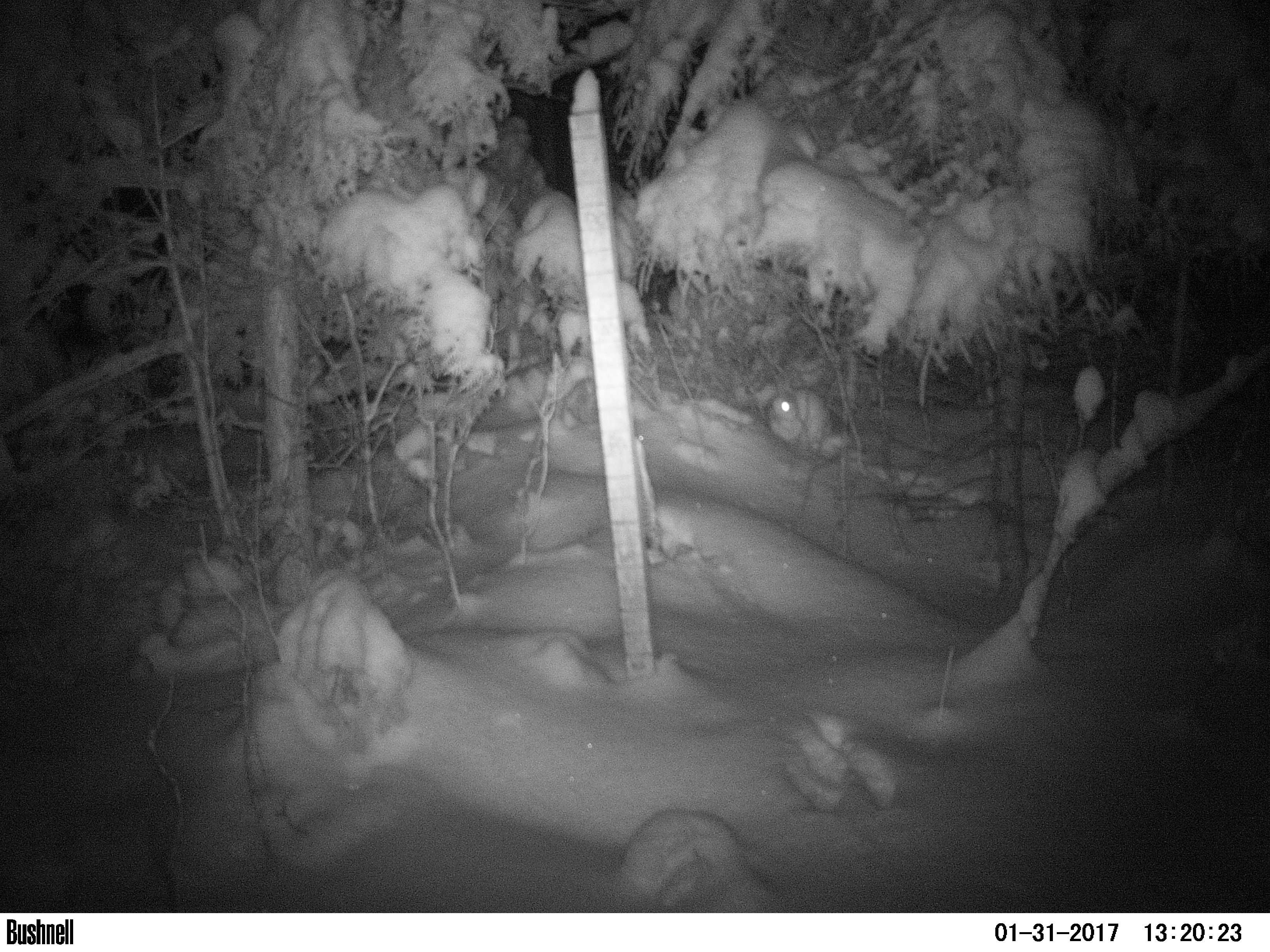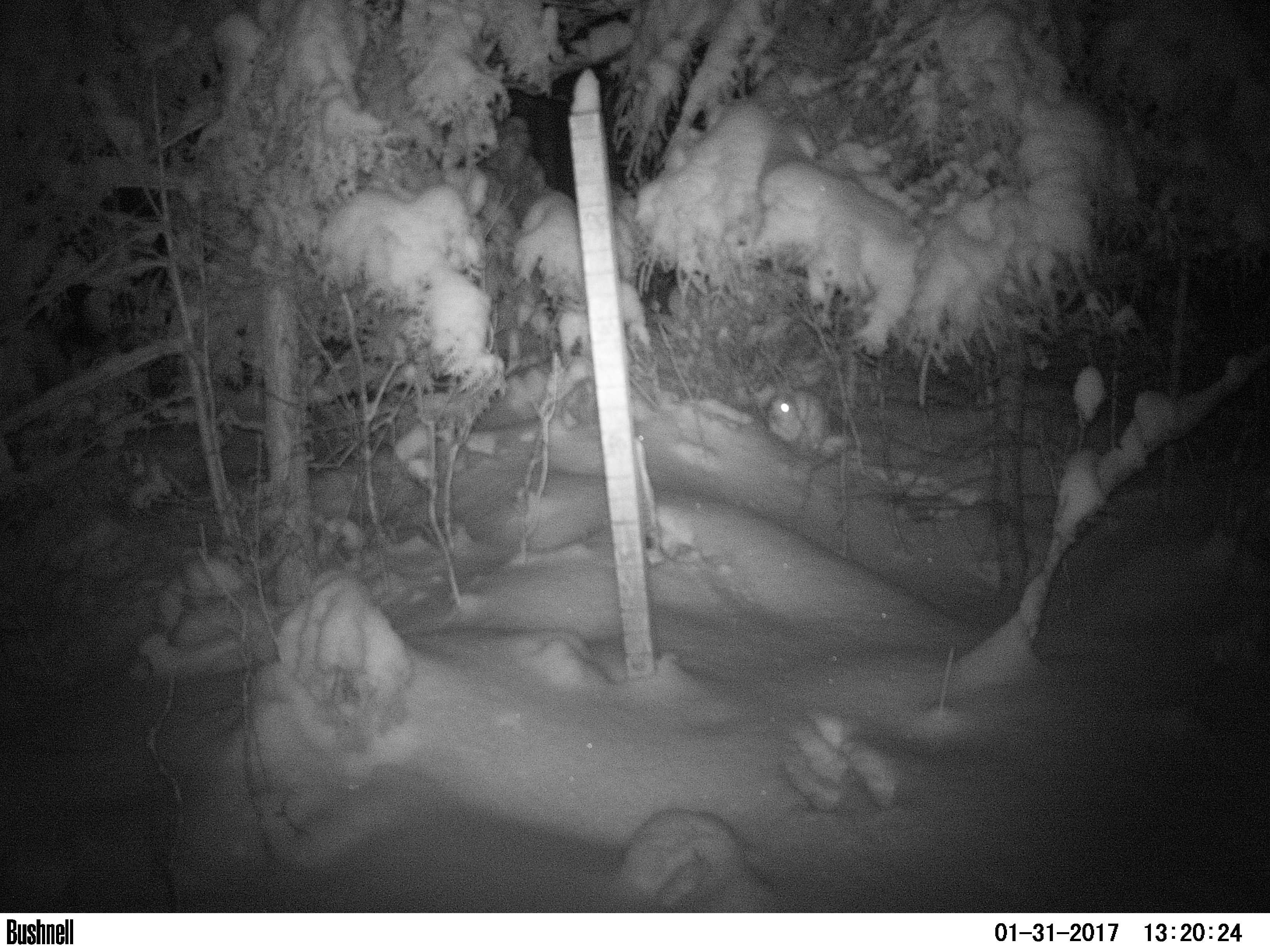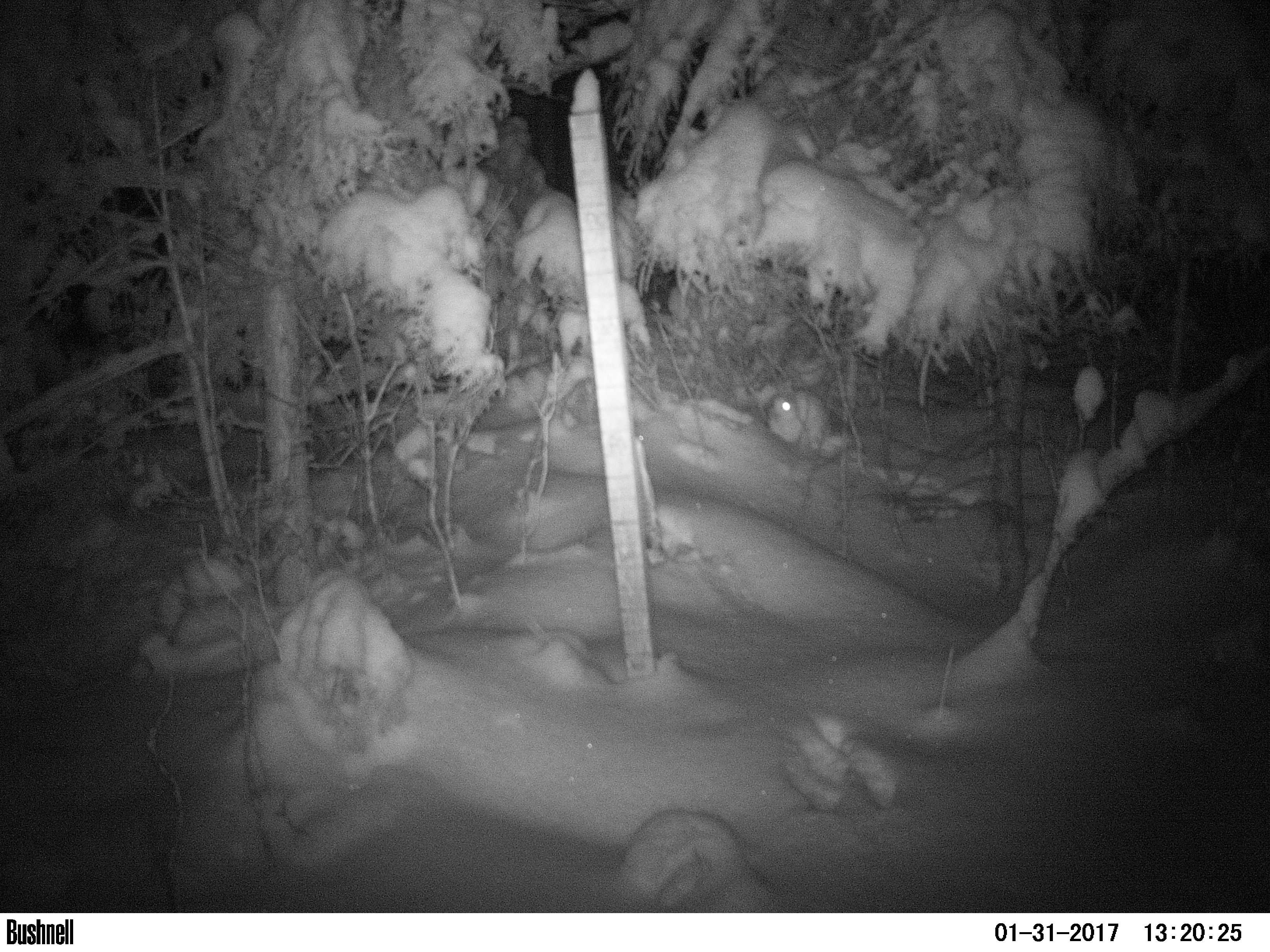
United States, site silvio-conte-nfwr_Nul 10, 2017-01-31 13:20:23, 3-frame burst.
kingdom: Animalia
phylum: Chordata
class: Mammalia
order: Lagomorpha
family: Leporidae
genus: Lepus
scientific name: Lepus americanus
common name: snowshoe hare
Snowshoe hare (Lepus americanus).